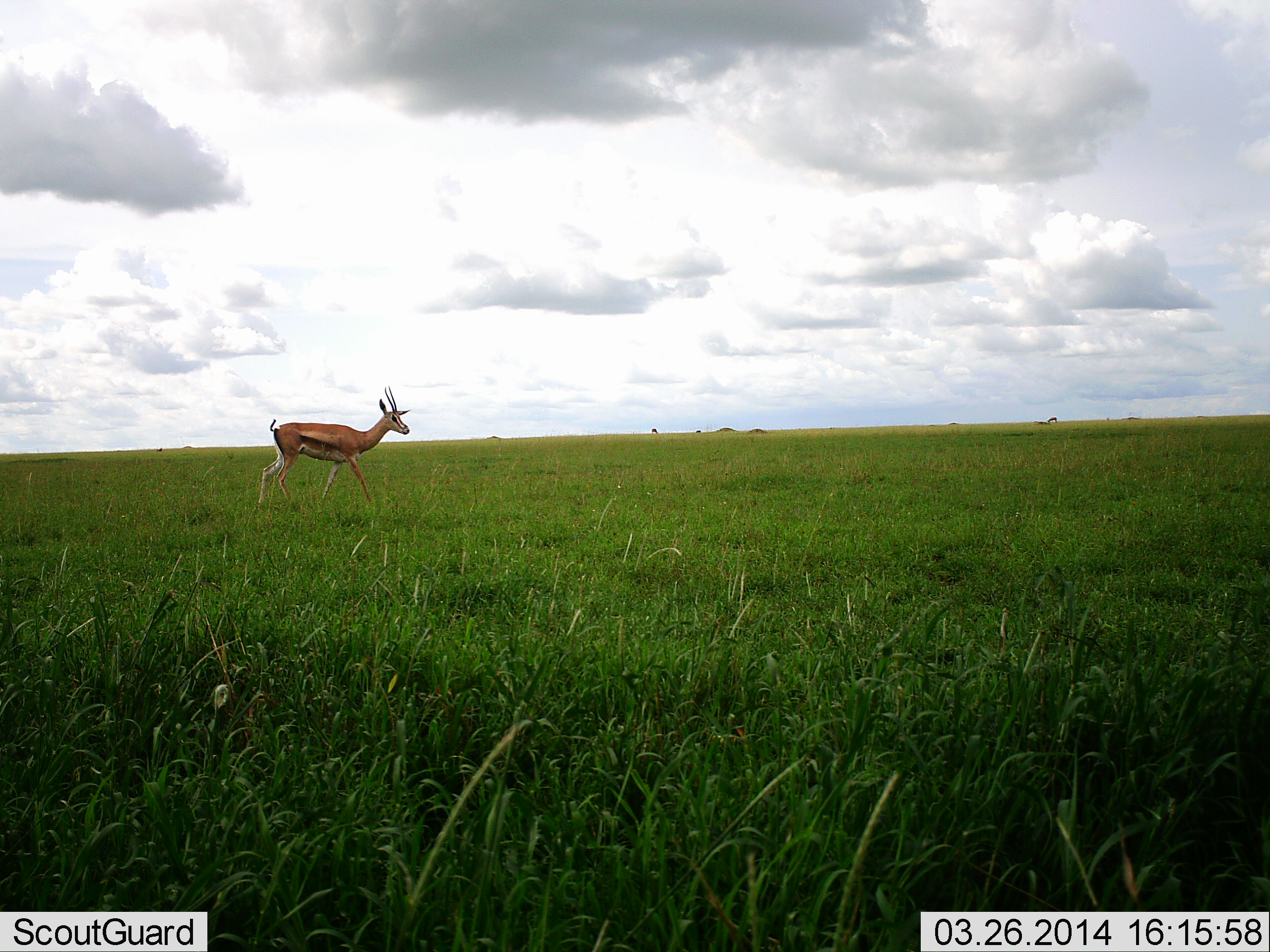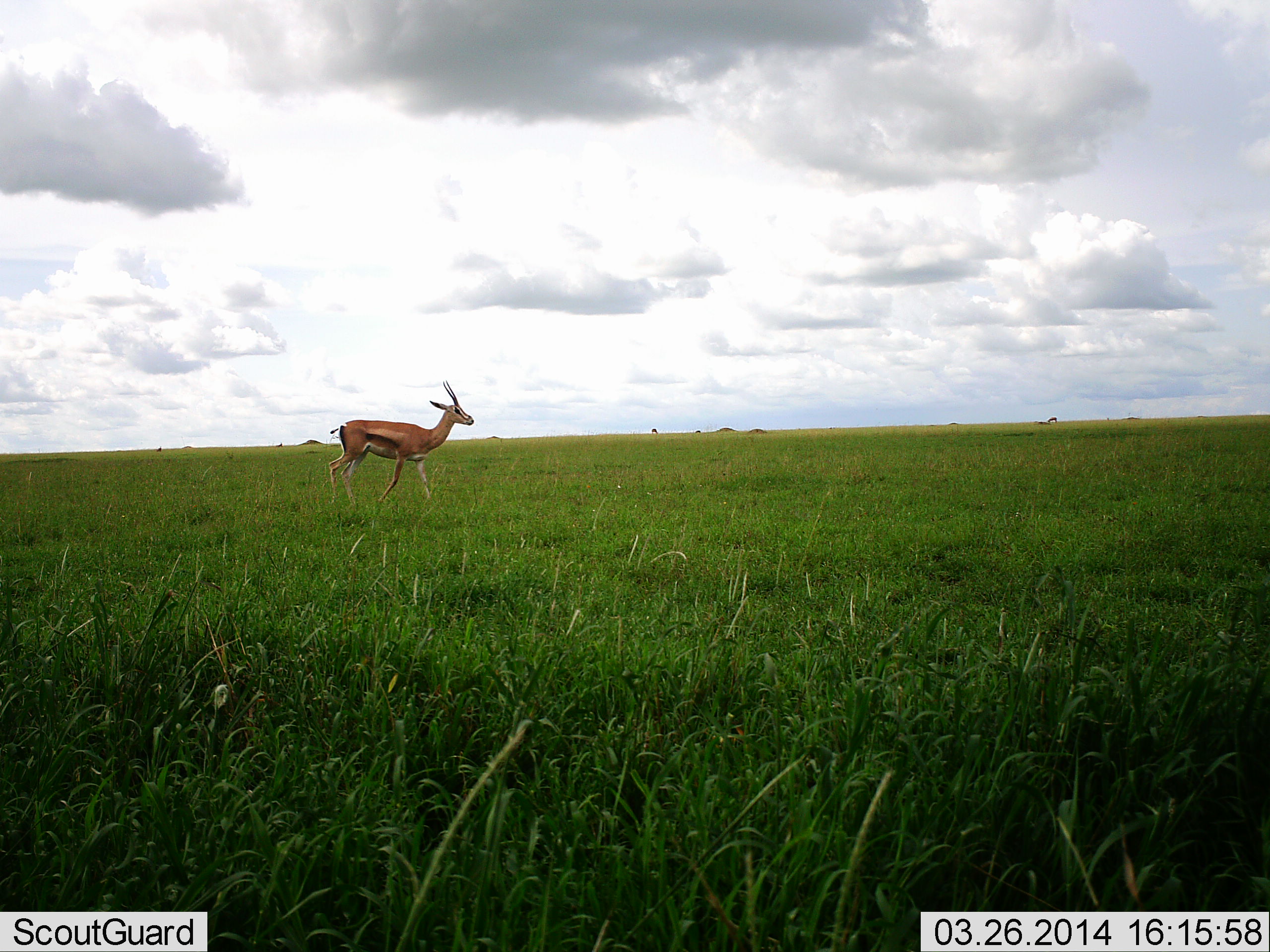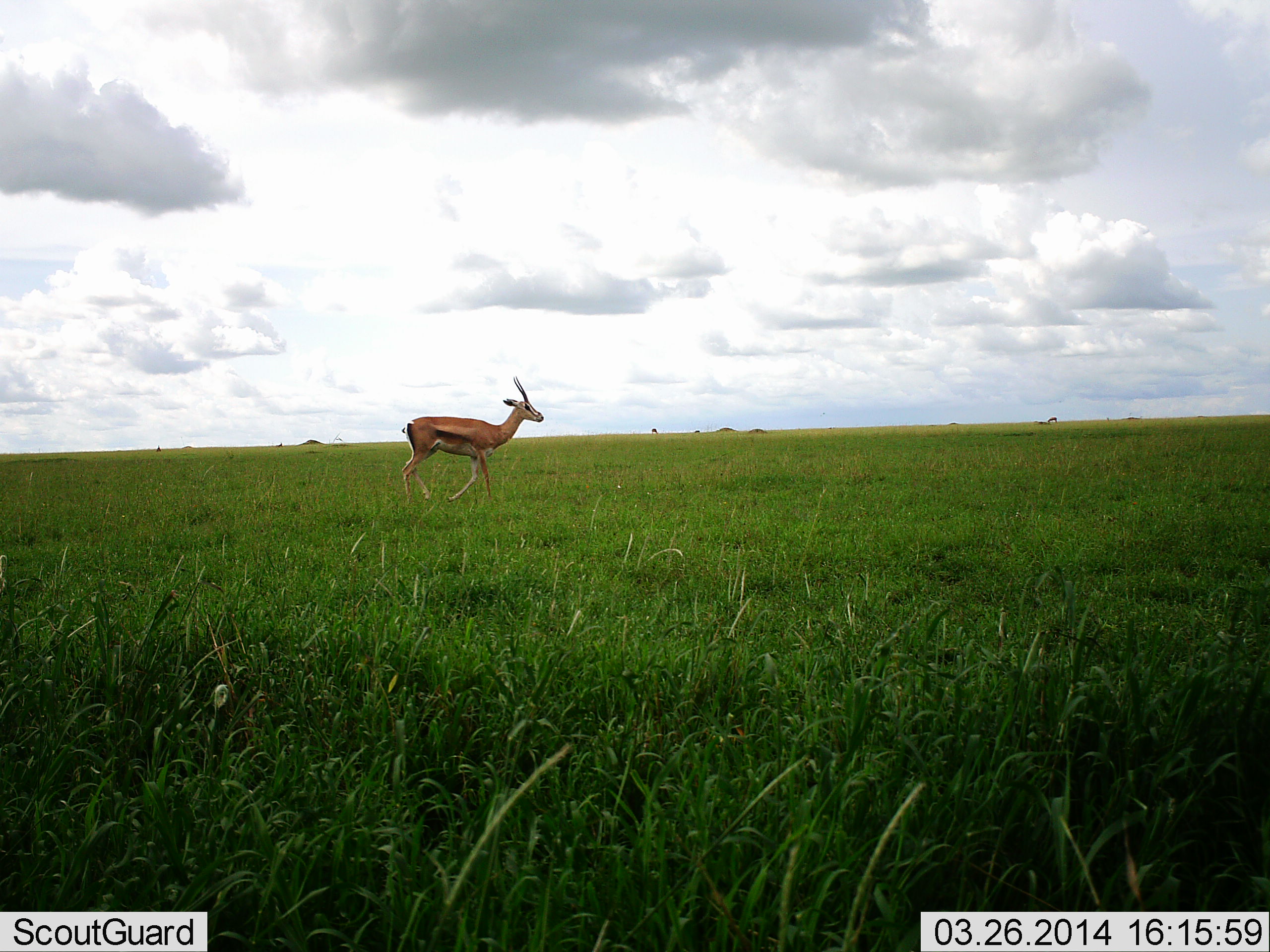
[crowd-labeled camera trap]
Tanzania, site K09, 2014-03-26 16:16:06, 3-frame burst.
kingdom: Animalia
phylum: Chordata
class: Mammalia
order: Artiodactyla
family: Bovidae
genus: Eudorcas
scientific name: Eudorcas thomsonii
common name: thomson's gazelle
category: gazellethomsons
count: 1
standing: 0%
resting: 0%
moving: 100%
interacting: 0%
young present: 0%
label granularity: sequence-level